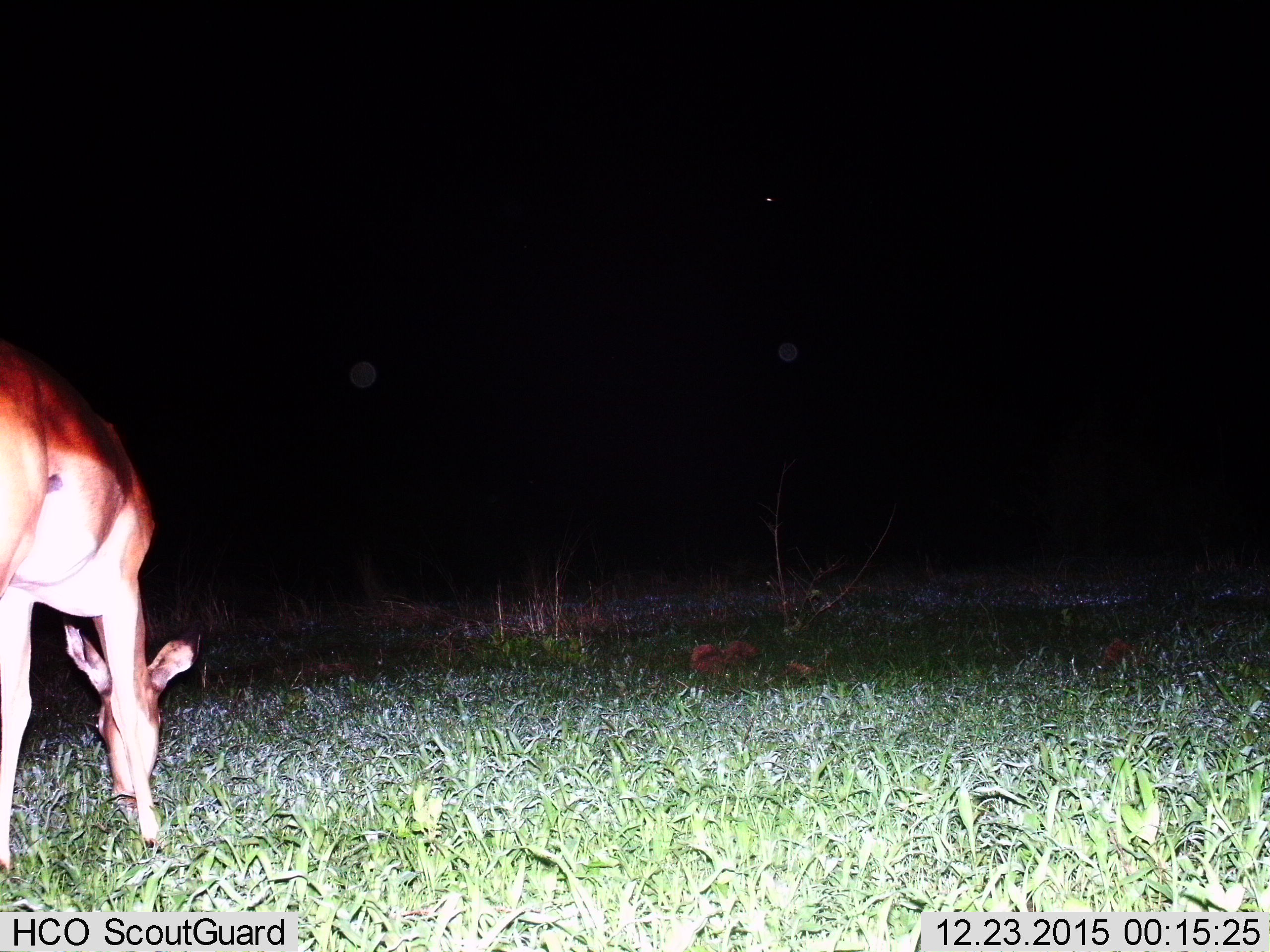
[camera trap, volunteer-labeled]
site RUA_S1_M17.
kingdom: Animalia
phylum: Chordata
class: Mammalia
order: Artiodactyla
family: Bovidae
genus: Aepyceros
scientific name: Aepyceros melampus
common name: impala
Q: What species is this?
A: Impala (Aepyceros melampus).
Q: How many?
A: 1.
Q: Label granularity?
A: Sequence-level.